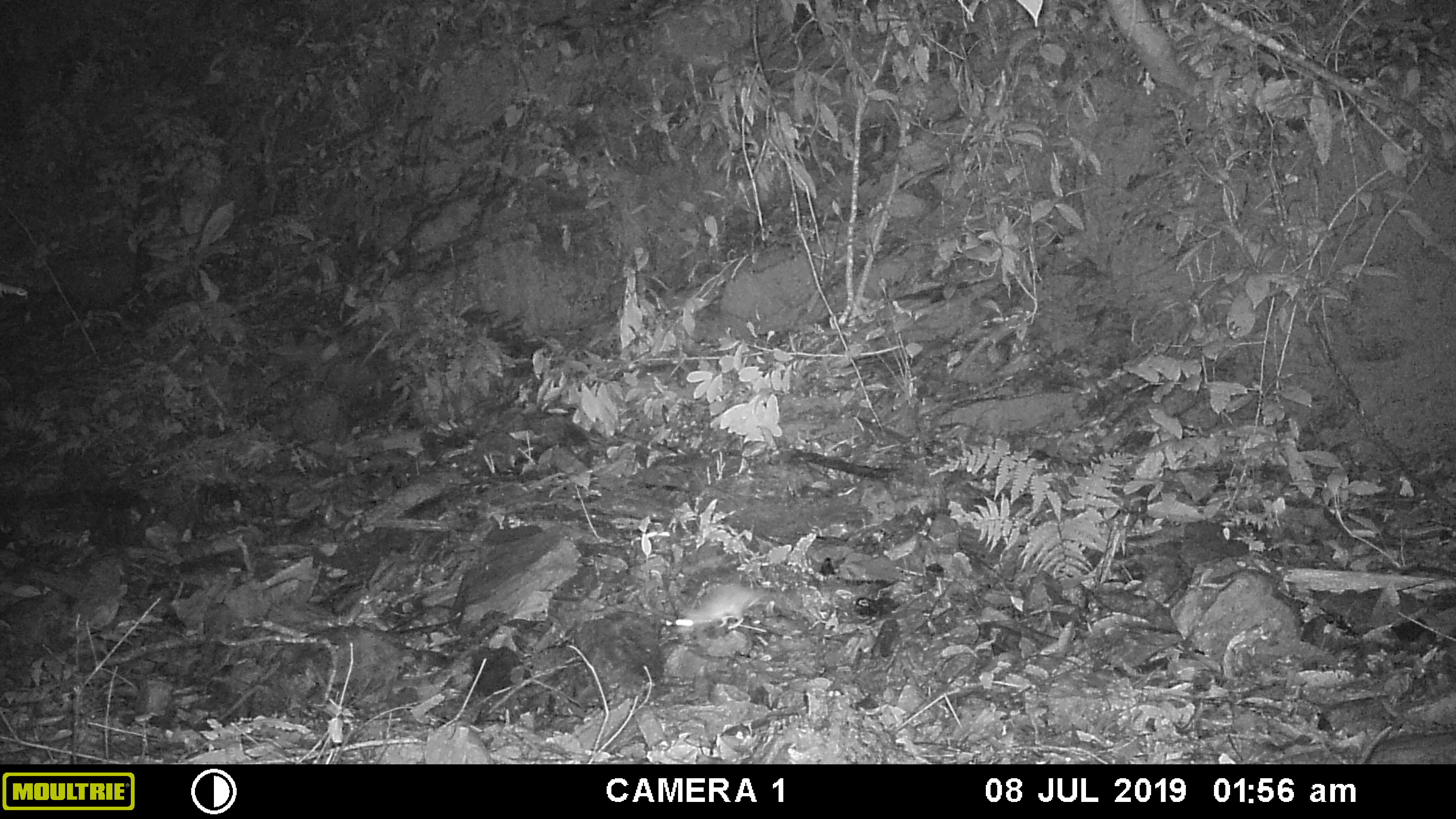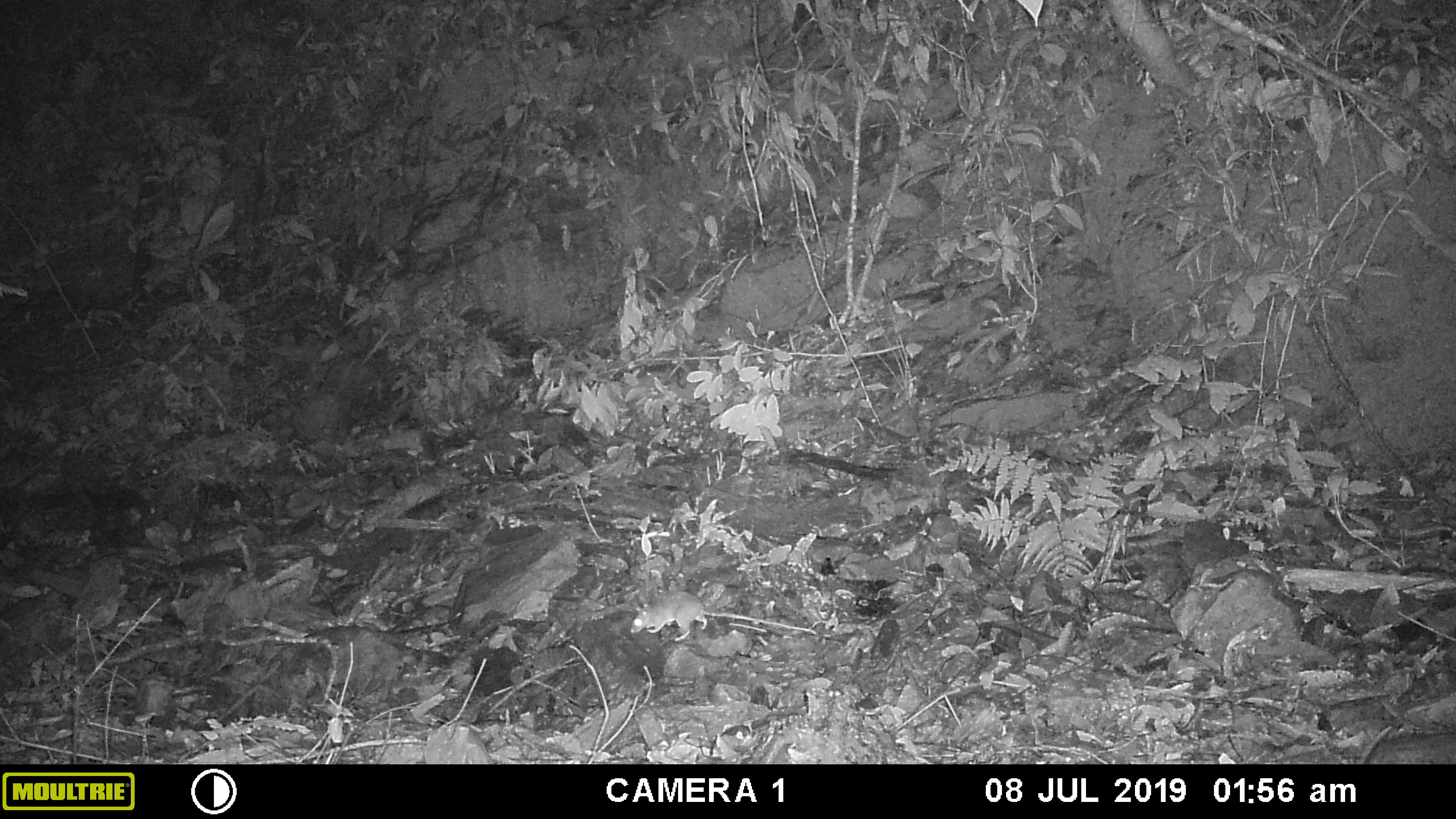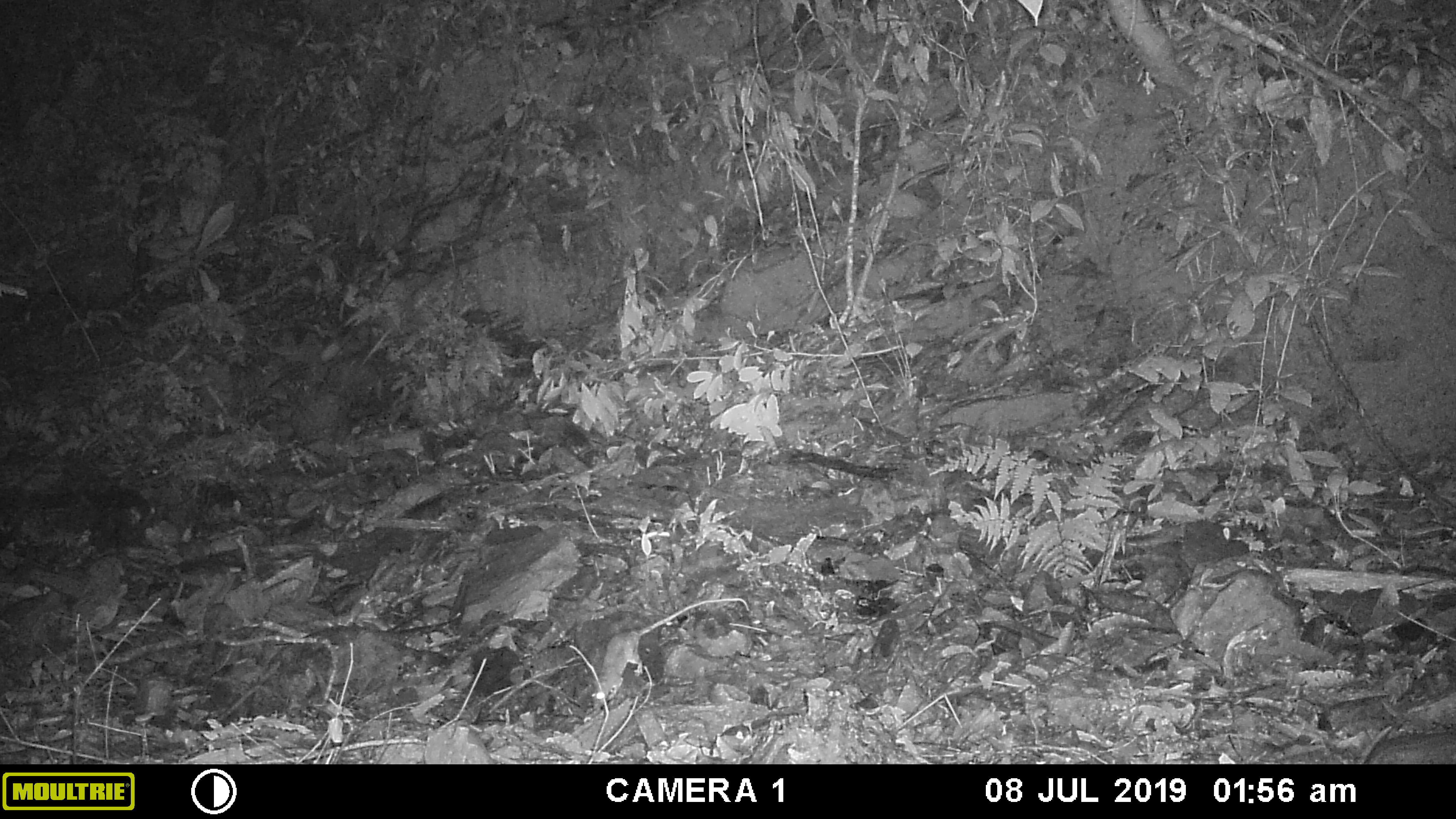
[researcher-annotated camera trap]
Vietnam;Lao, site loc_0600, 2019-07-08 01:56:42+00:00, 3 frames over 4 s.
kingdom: Animalia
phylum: Chordata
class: Mammalia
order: Rodentia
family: Muridae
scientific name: Muridae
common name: old-world mice and rats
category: unidentified murid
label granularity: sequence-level